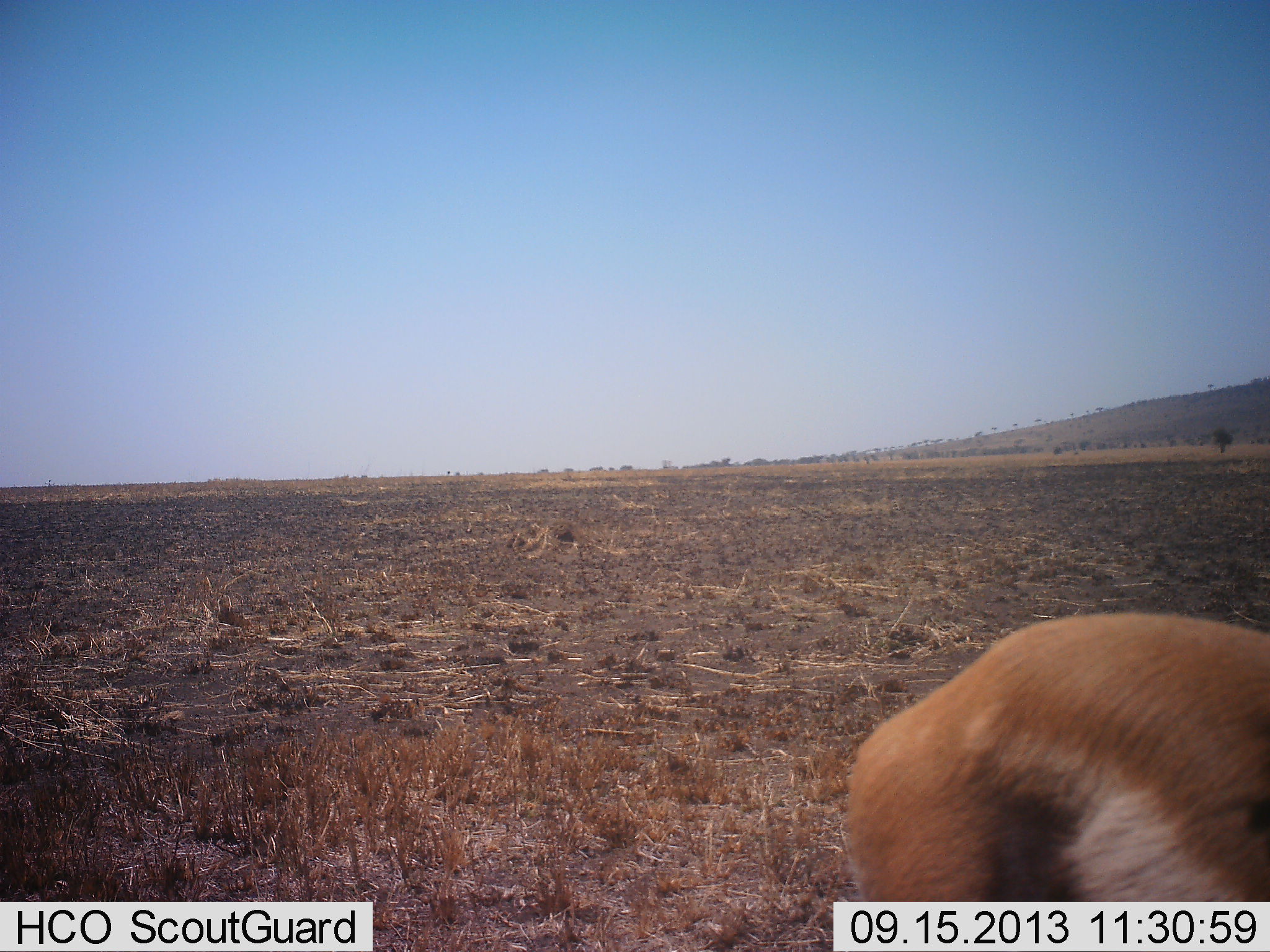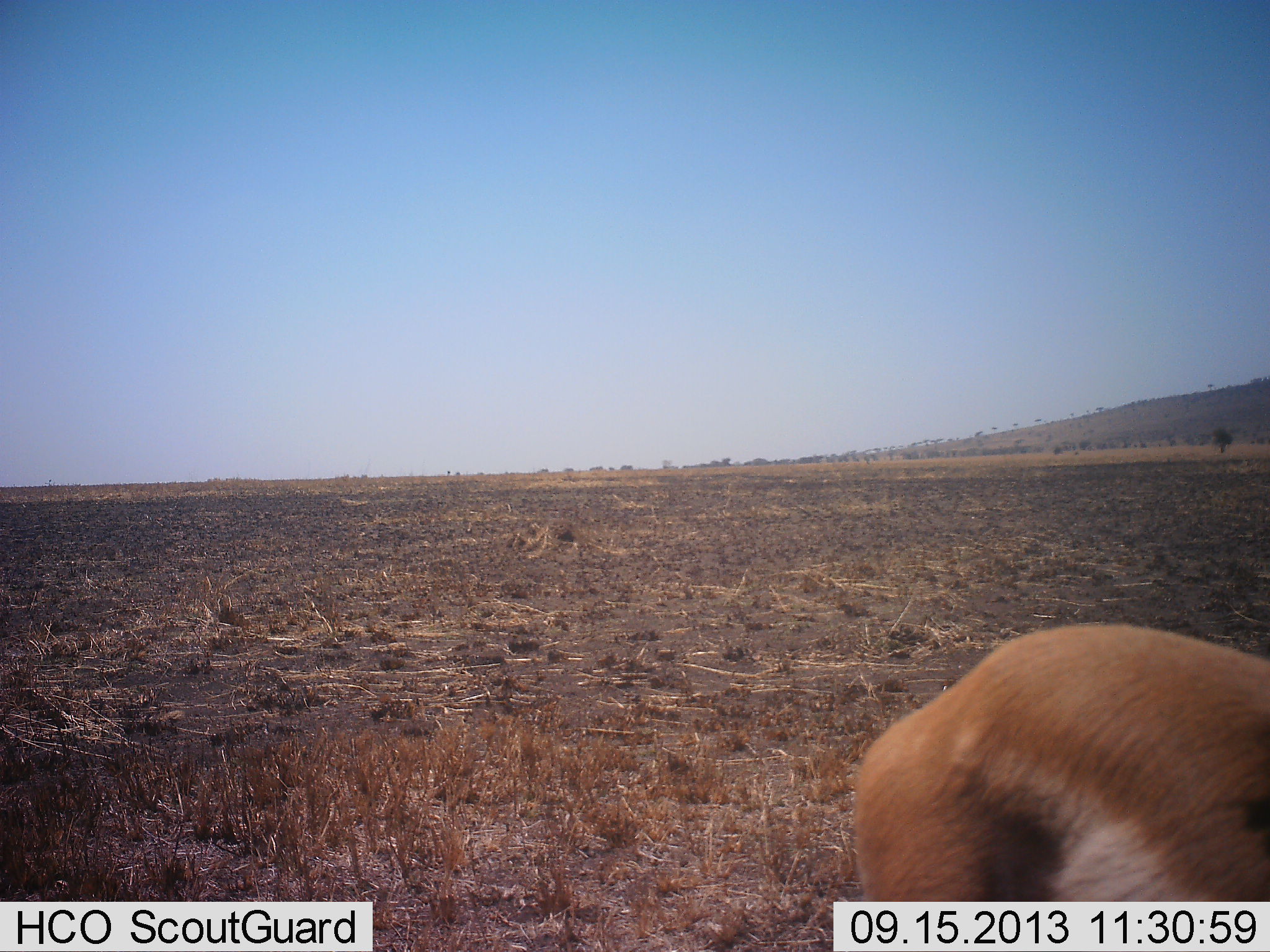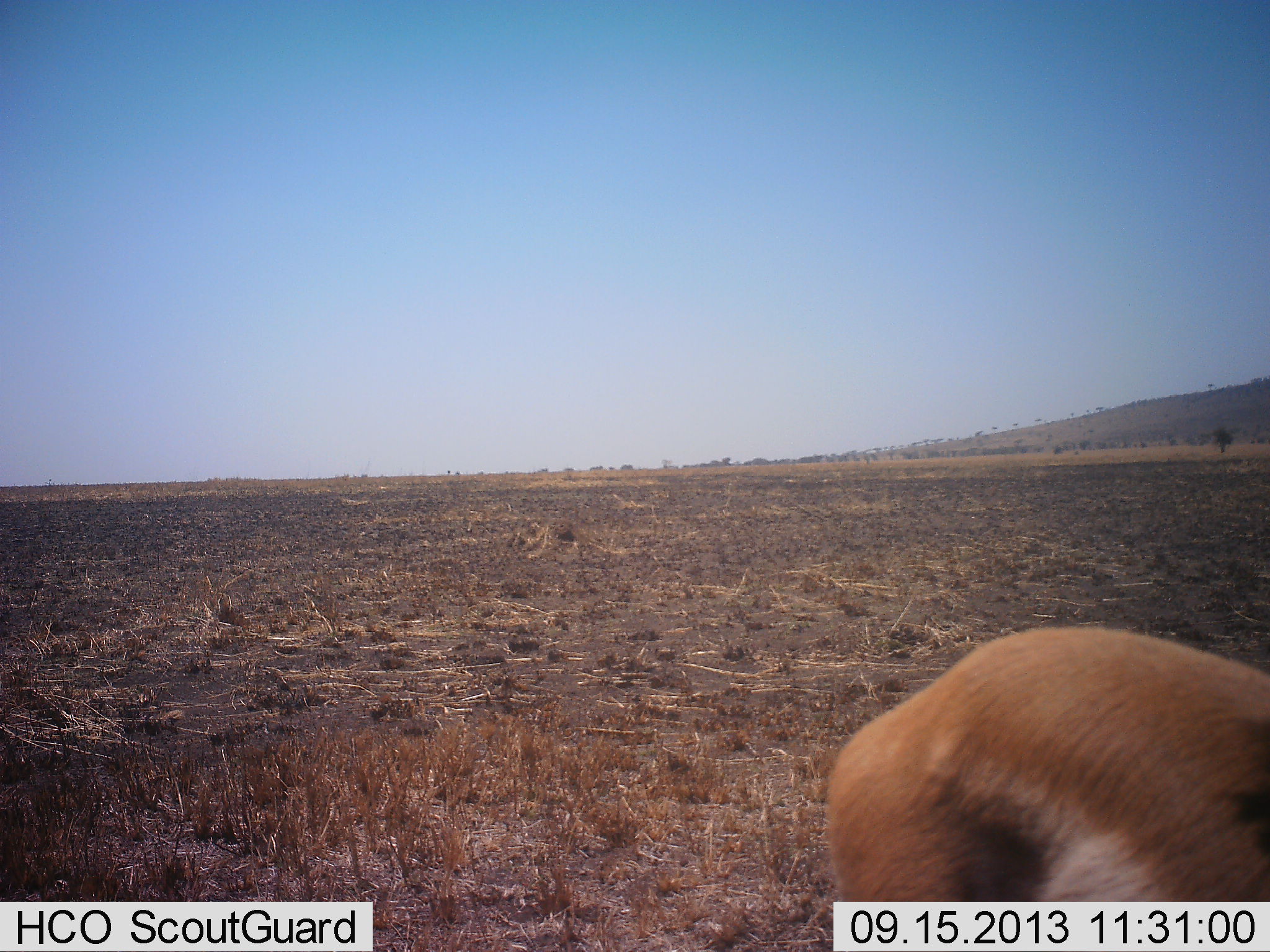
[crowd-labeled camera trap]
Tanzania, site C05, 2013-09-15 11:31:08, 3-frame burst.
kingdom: Animalia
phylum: Chordata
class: Mammalia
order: Artiodactyla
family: Bovidae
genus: Eudorcas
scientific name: Eudorcas thomsonii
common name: thomson's gazelle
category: gazellethomsons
Gazellethomsons (thomson's gazelle) (Eudorcas thomsonii), count 1. Behavior (volunteer vote fractions): standing 76%, resting 0%, moving 0%, interacting 0%. Young present (vote fraction): 0%. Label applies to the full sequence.